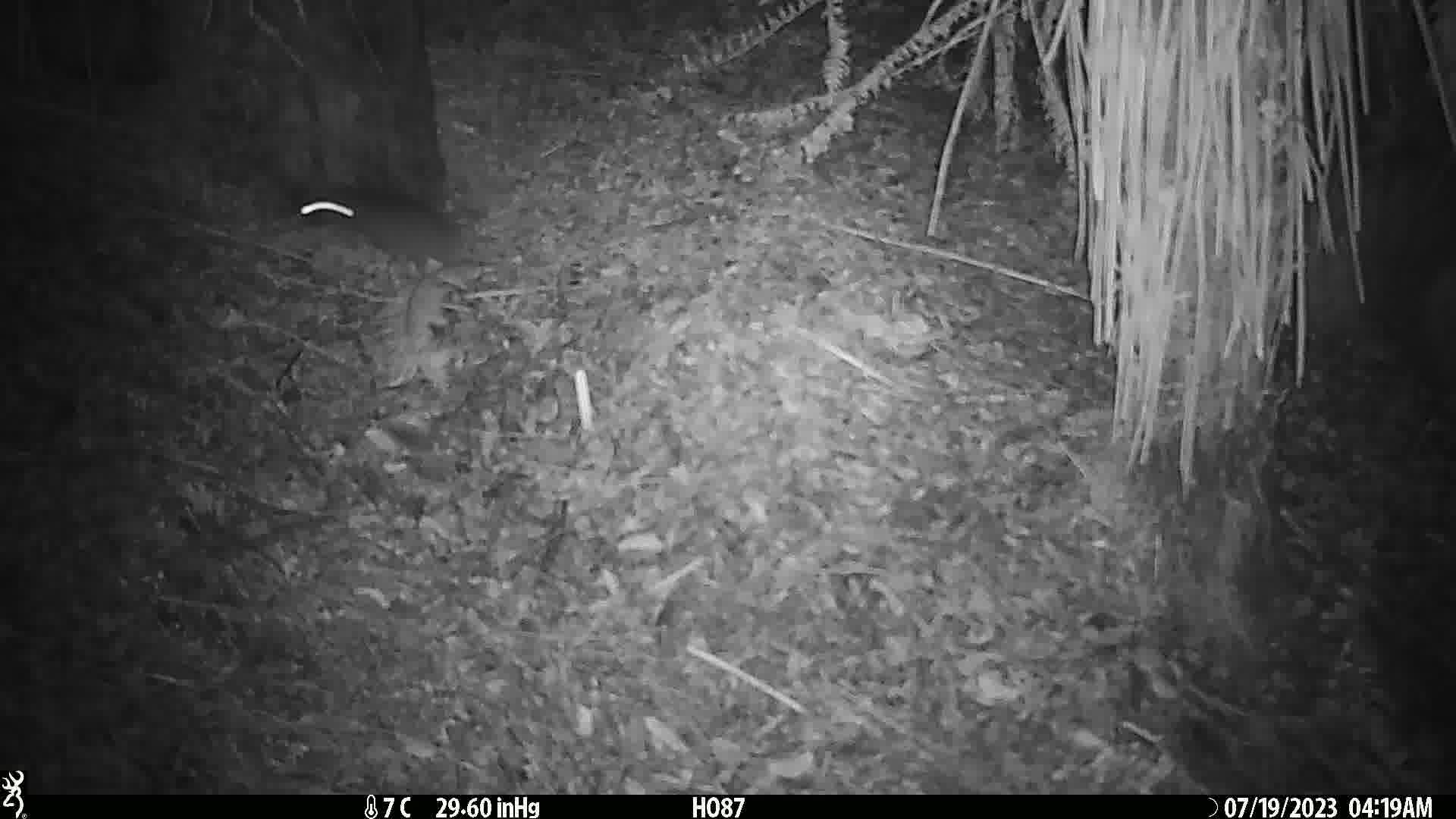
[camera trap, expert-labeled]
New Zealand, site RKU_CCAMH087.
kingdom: Animalia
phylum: Chordata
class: Mammalia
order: Rodentia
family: Muridae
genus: Rattus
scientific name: Rattus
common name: rat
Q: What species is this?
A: Rat (Rattus).